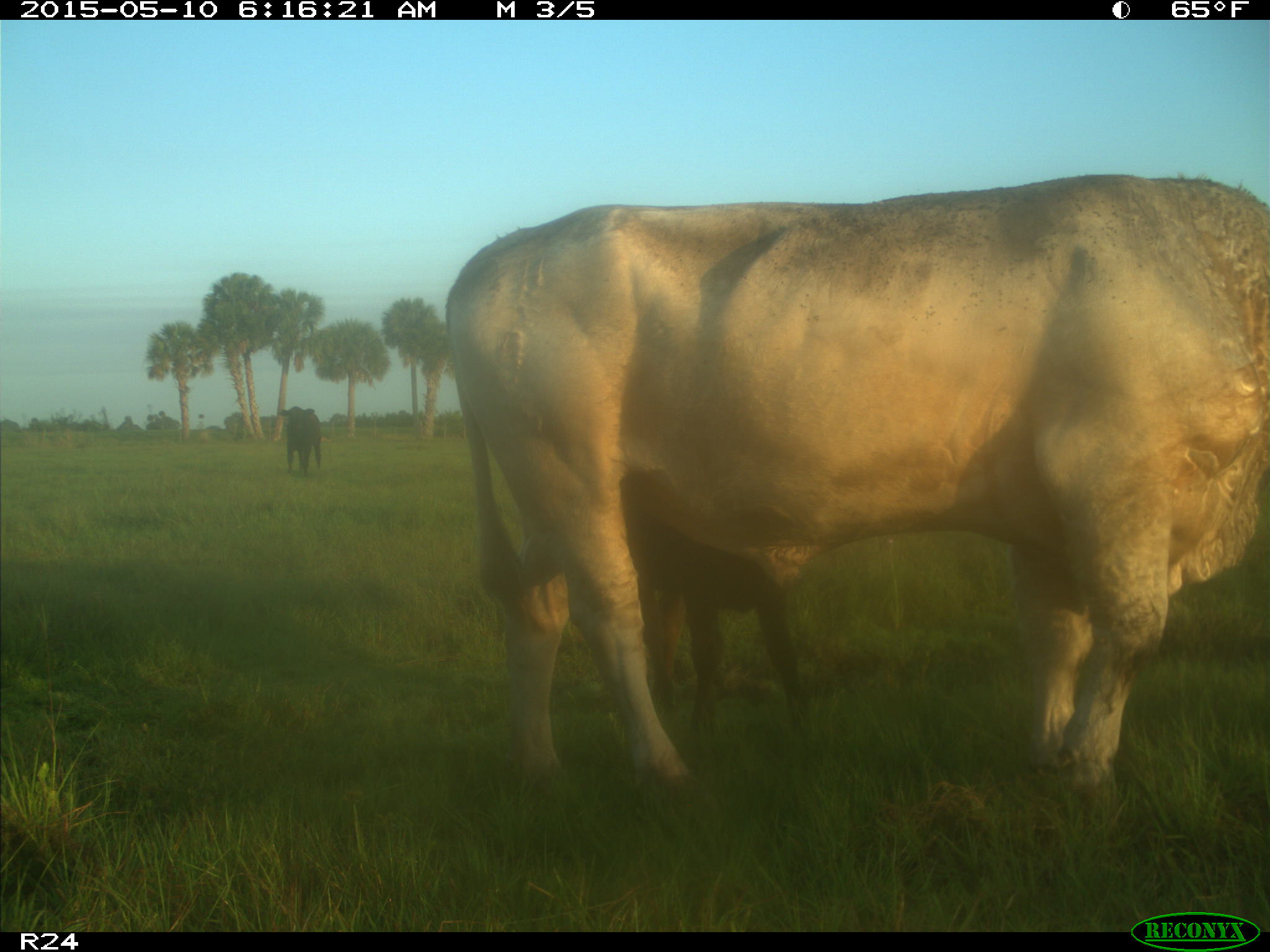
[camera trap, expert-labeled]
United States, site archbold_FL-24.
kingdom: Animalia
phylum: Chordata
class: Mammalia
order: Artiodactyla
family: Bovidae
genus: Bos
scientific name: Bos taurus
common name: domestic cow